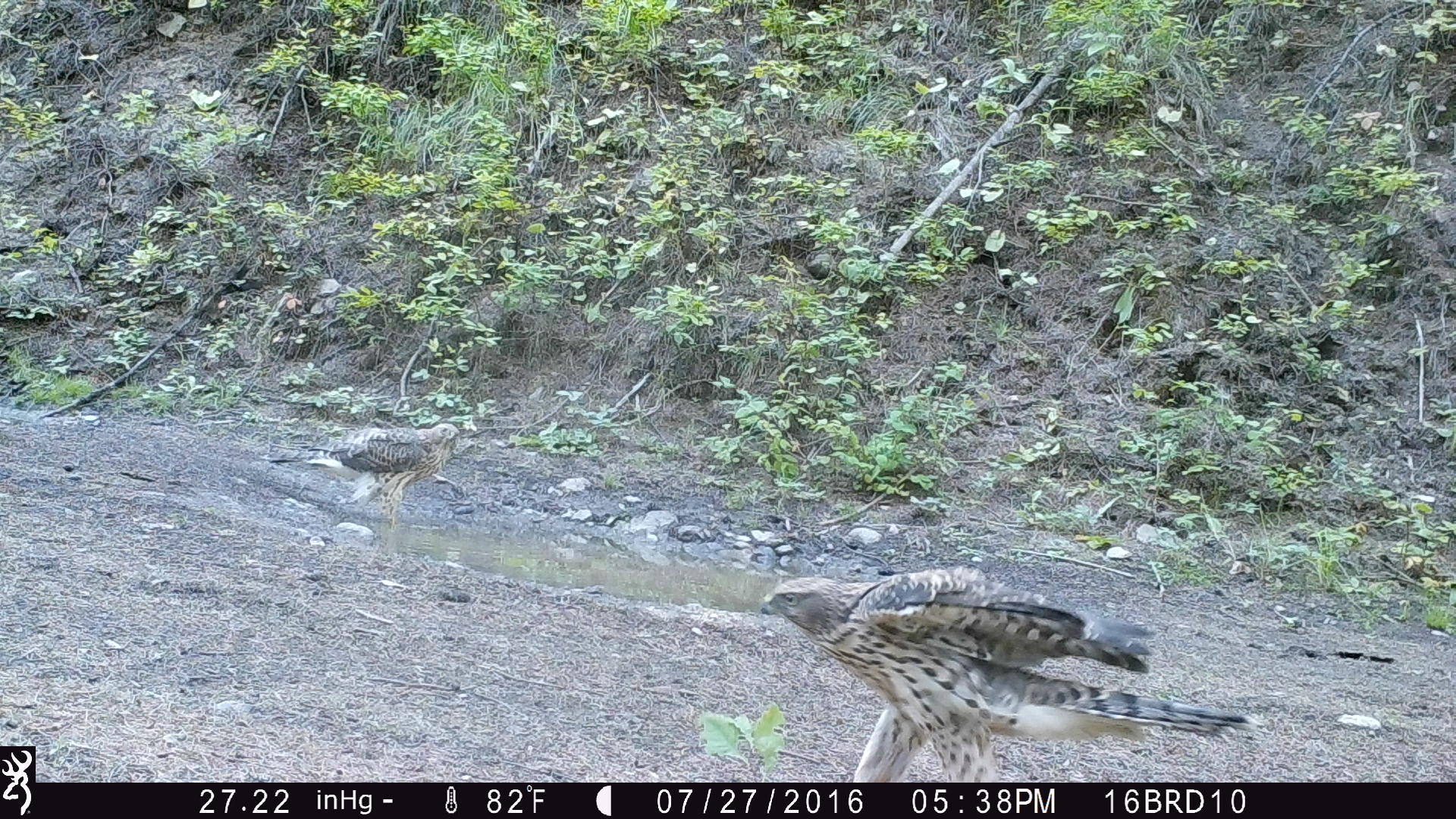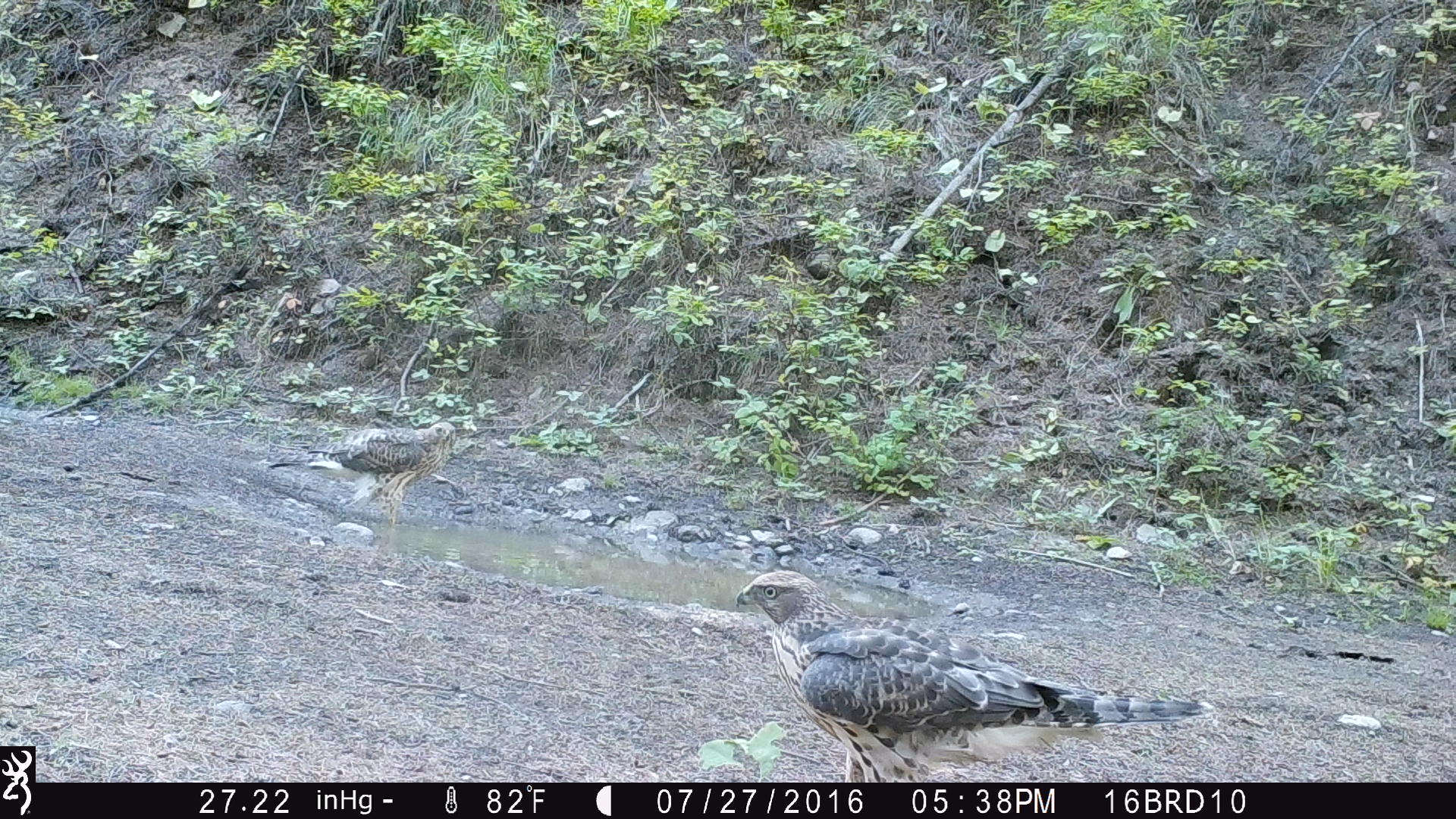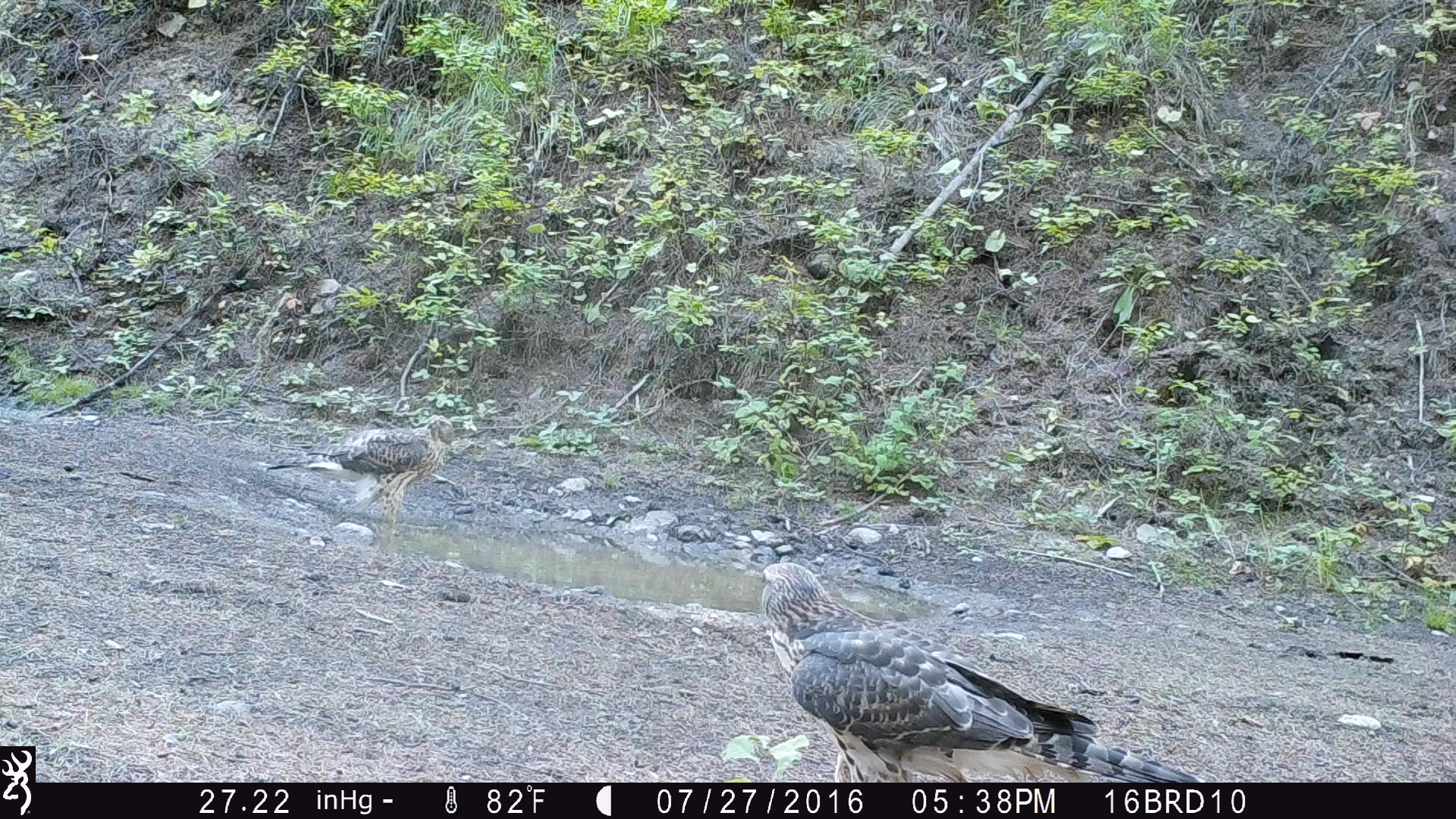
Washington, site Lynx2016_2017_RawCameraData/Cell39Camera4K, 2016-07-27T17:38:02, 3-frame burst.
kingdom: Animalia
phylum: Chordata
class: Aves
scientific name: Aves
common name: birds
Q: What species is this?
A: Aves (birds).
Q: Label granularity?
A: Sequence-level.